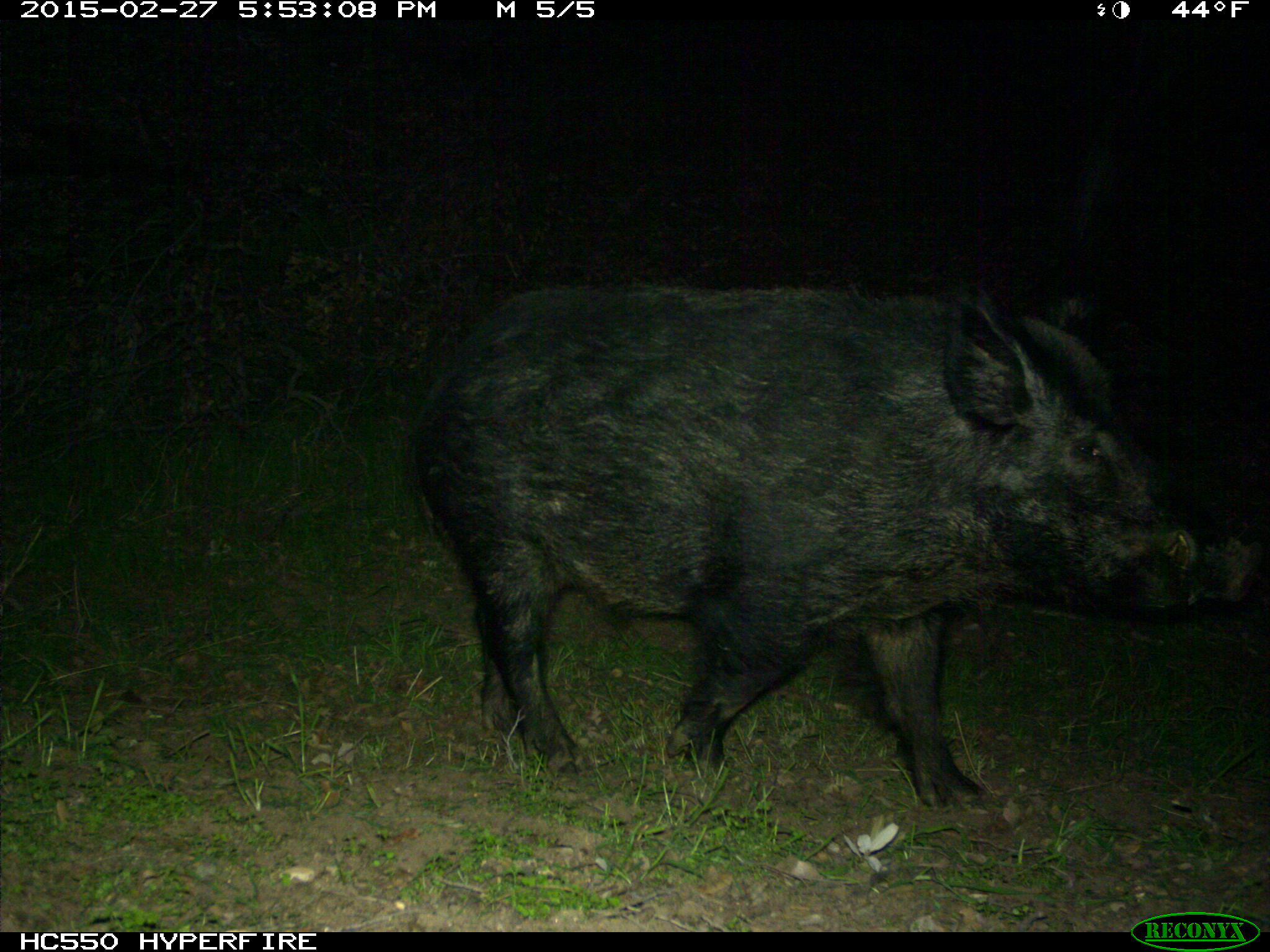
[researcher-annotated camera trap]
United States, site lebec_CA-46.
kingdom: Animalia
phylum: Chordata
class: Mammalia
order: Artiodactyla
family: Suidae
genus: Sus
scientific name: Sus scrofa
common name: wild boar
Sus scrofa (wild boar).